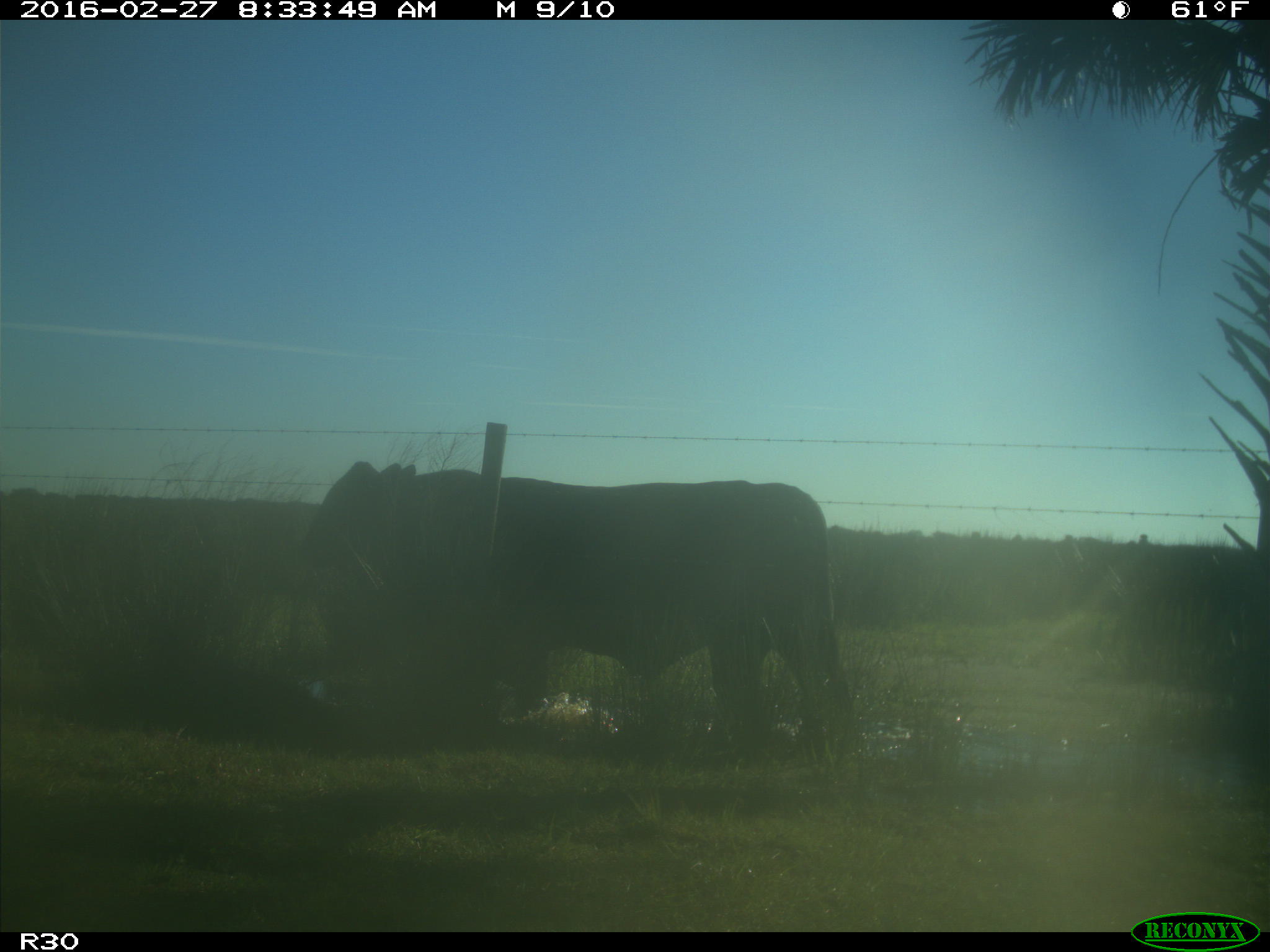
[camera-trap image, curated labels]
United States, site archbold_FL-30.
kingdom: Animalia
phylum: Chordata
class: Mammalia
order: Artiodactyla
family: Bovidae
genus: Bos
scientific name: Bos taurus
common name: domestic cow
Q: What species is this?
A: Bos taurus (domestic cow).